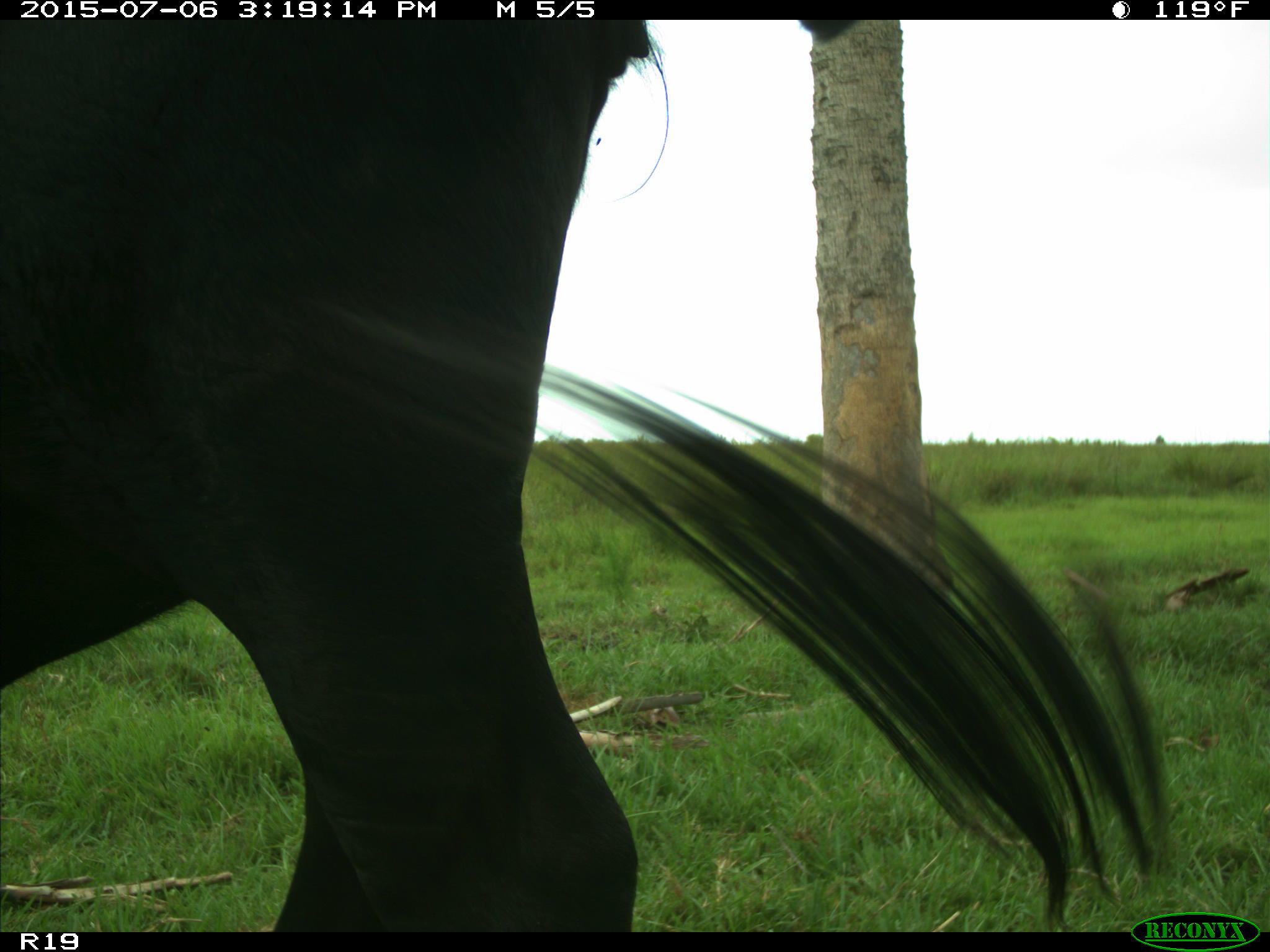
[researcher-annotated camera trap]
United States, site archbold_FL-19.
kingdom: Animalia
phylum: Chordata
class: Mammalia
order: Artiodactyla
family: Bovidae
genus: Bos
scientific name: Bos taurus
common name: domestic cow